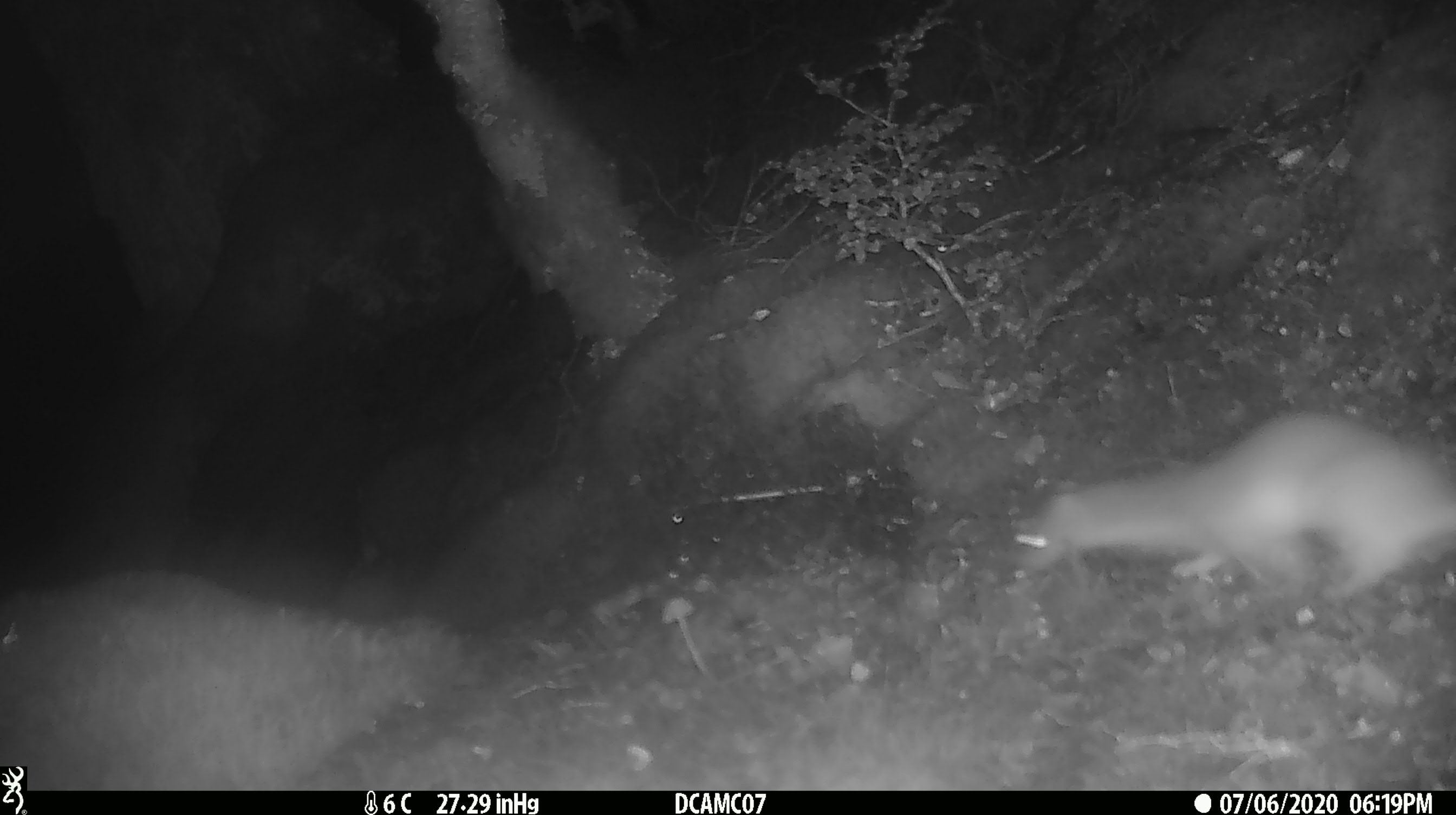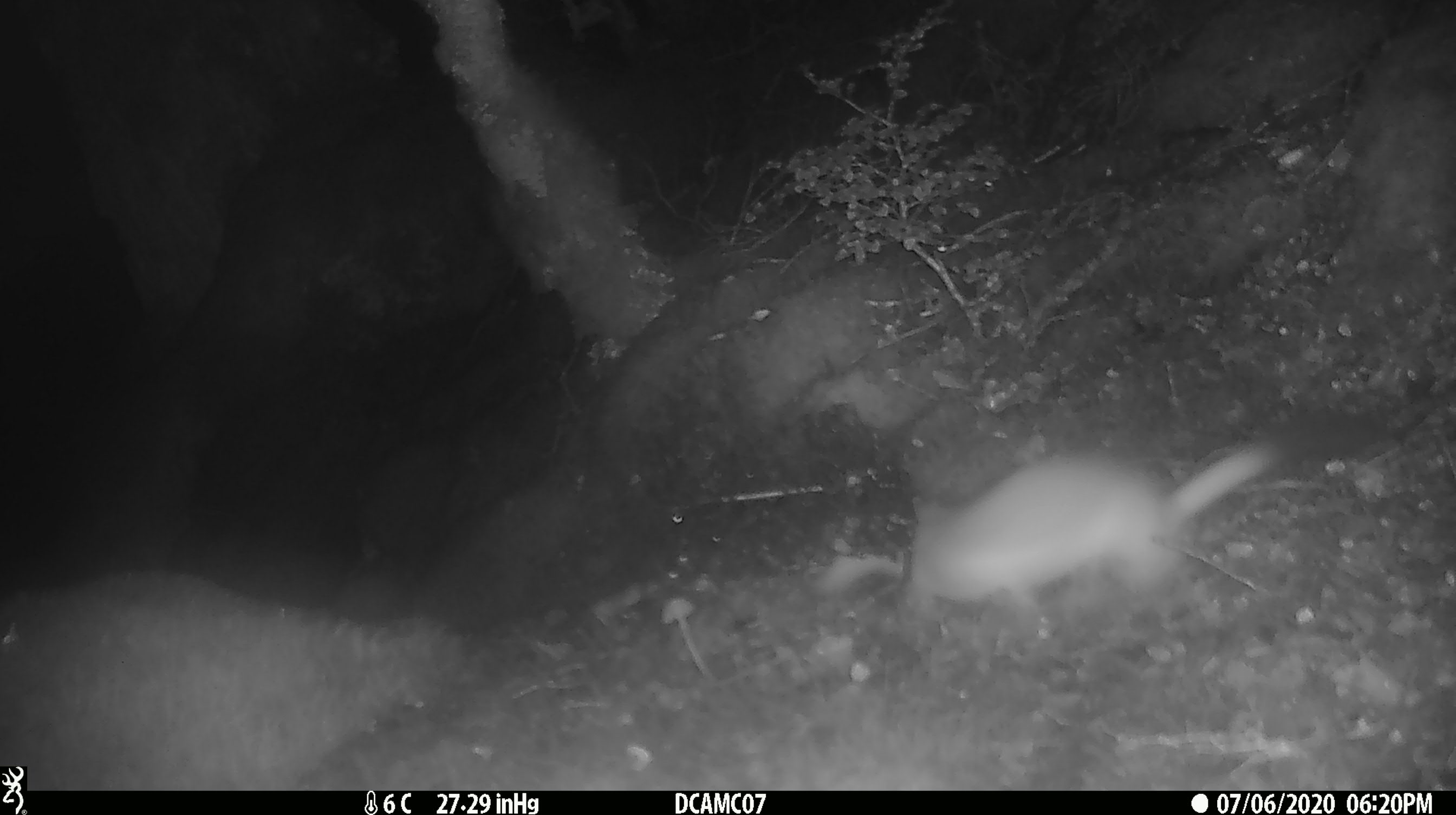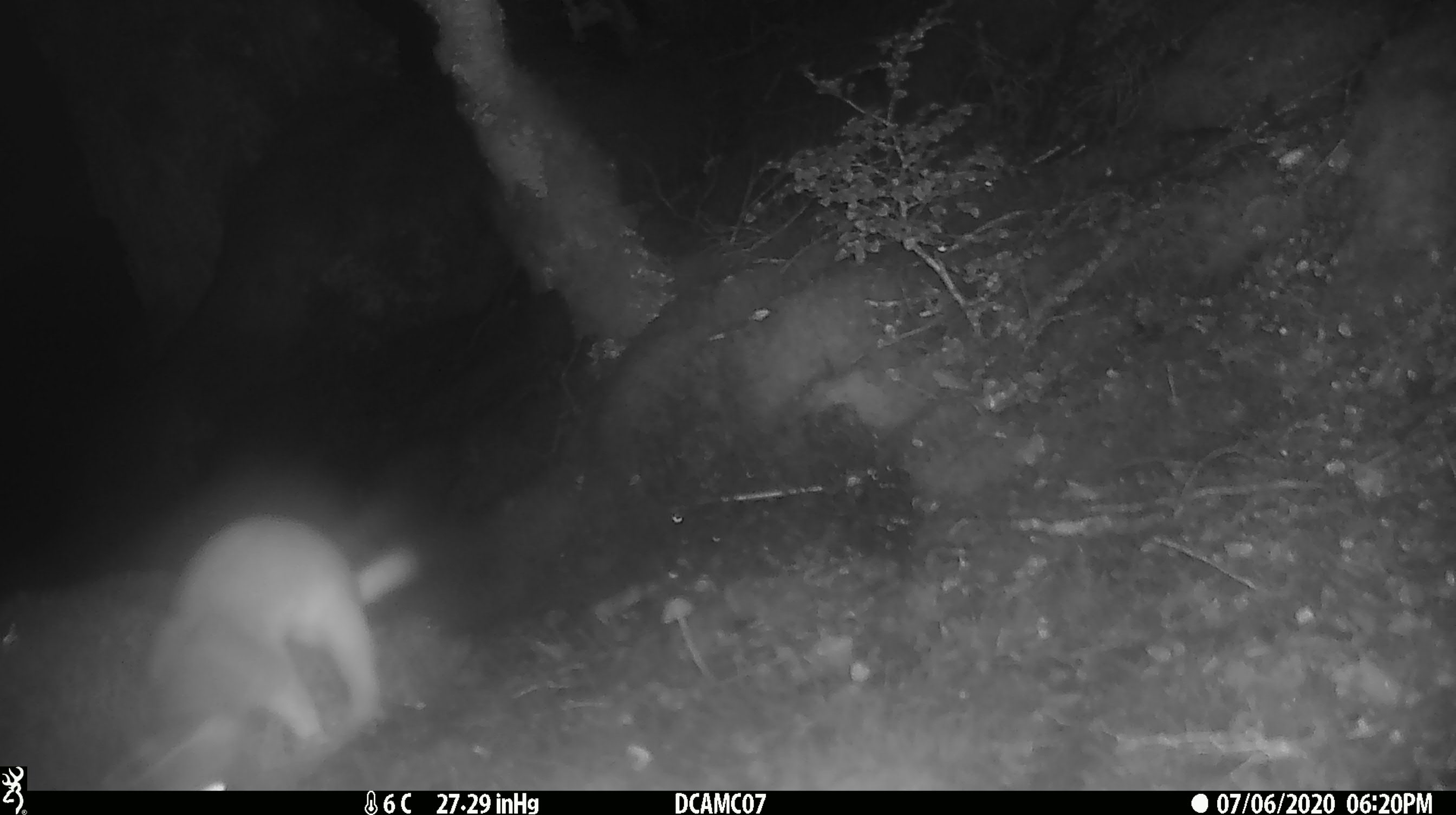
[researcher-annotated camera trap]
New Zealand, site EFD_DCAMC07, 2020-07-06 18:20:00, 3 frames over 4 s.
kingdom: Animalia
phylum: Chordata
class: Mammalia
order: Carnivora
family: Mustelidae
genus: Mustela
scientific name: Mustela erminea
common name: stoat